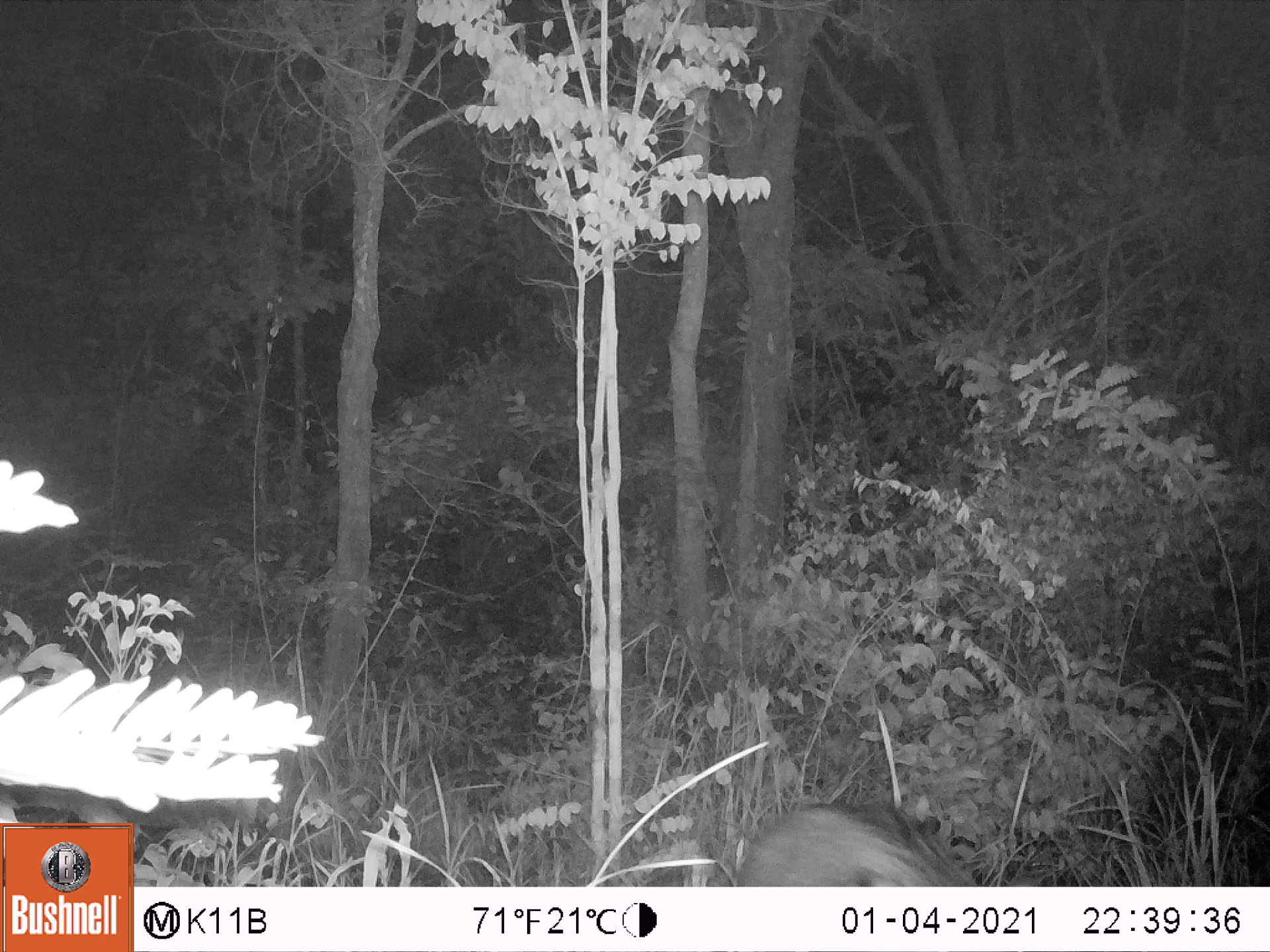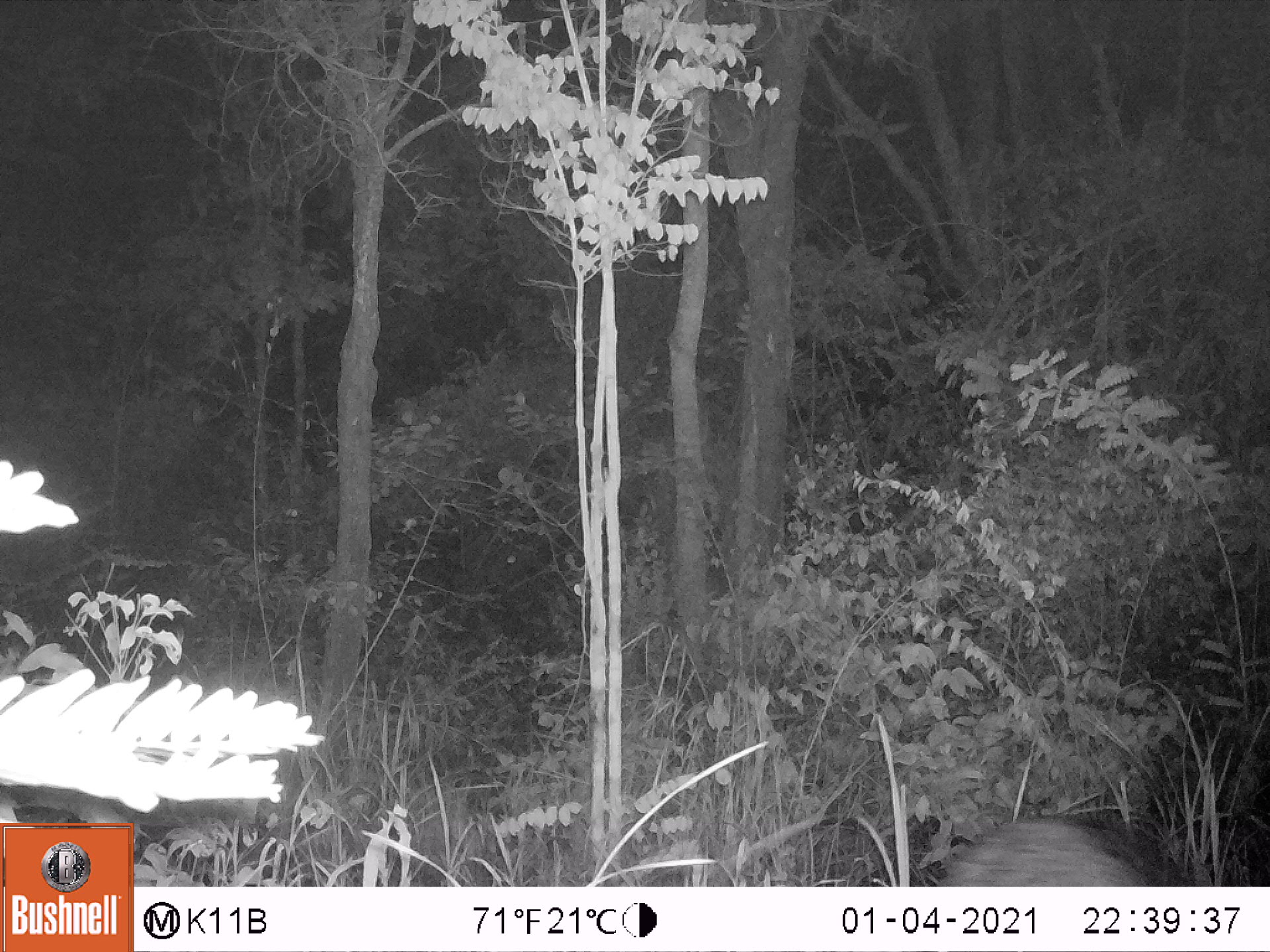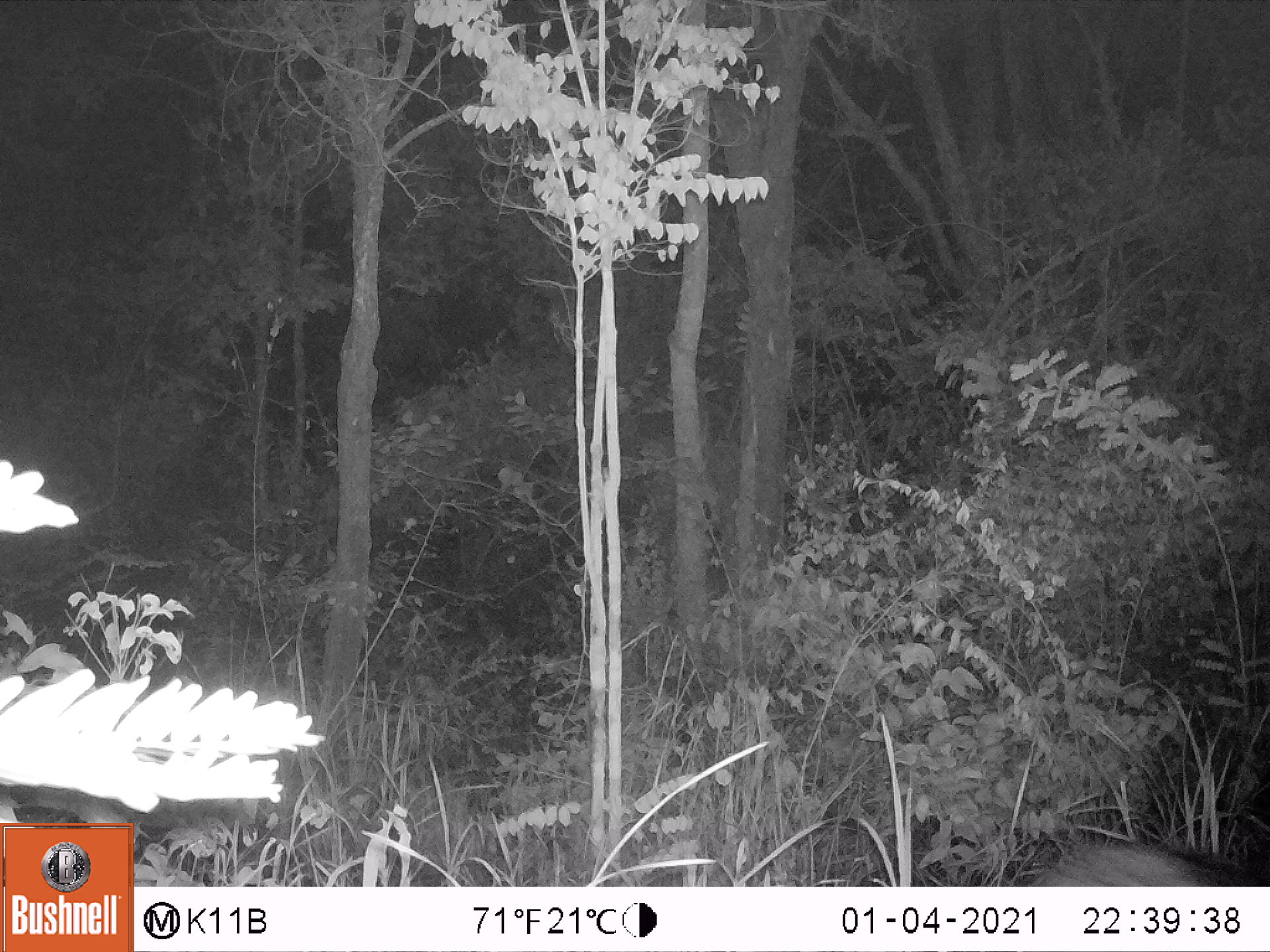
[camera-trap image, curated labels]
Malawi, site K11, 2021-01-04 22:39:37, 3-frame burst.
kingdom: Animalia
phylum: Chordata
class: Mammalia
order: Artiodactyla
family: Suidae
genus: Potamochoerus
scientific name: Potamochoerus larvatus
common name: bushpig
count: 1